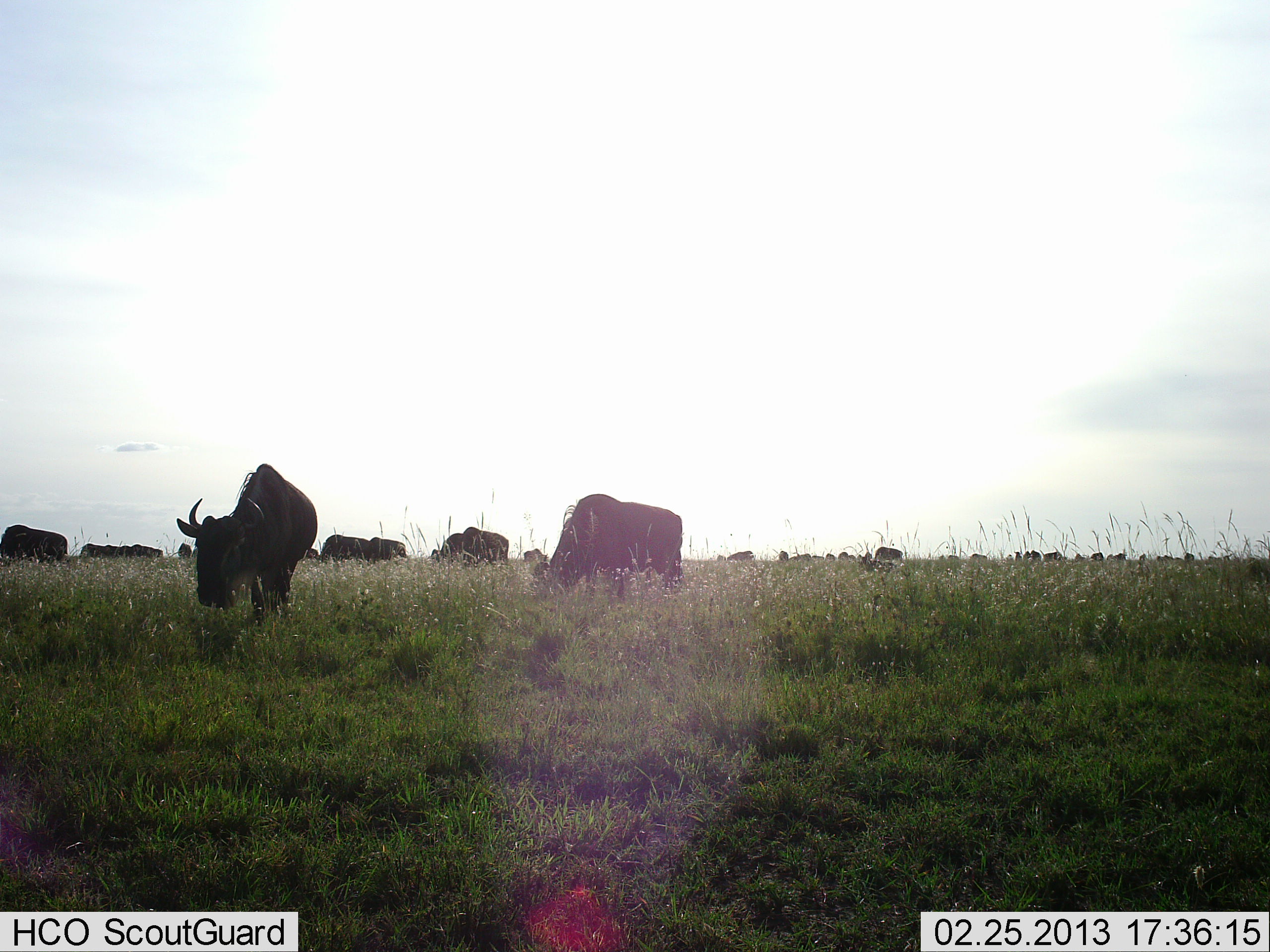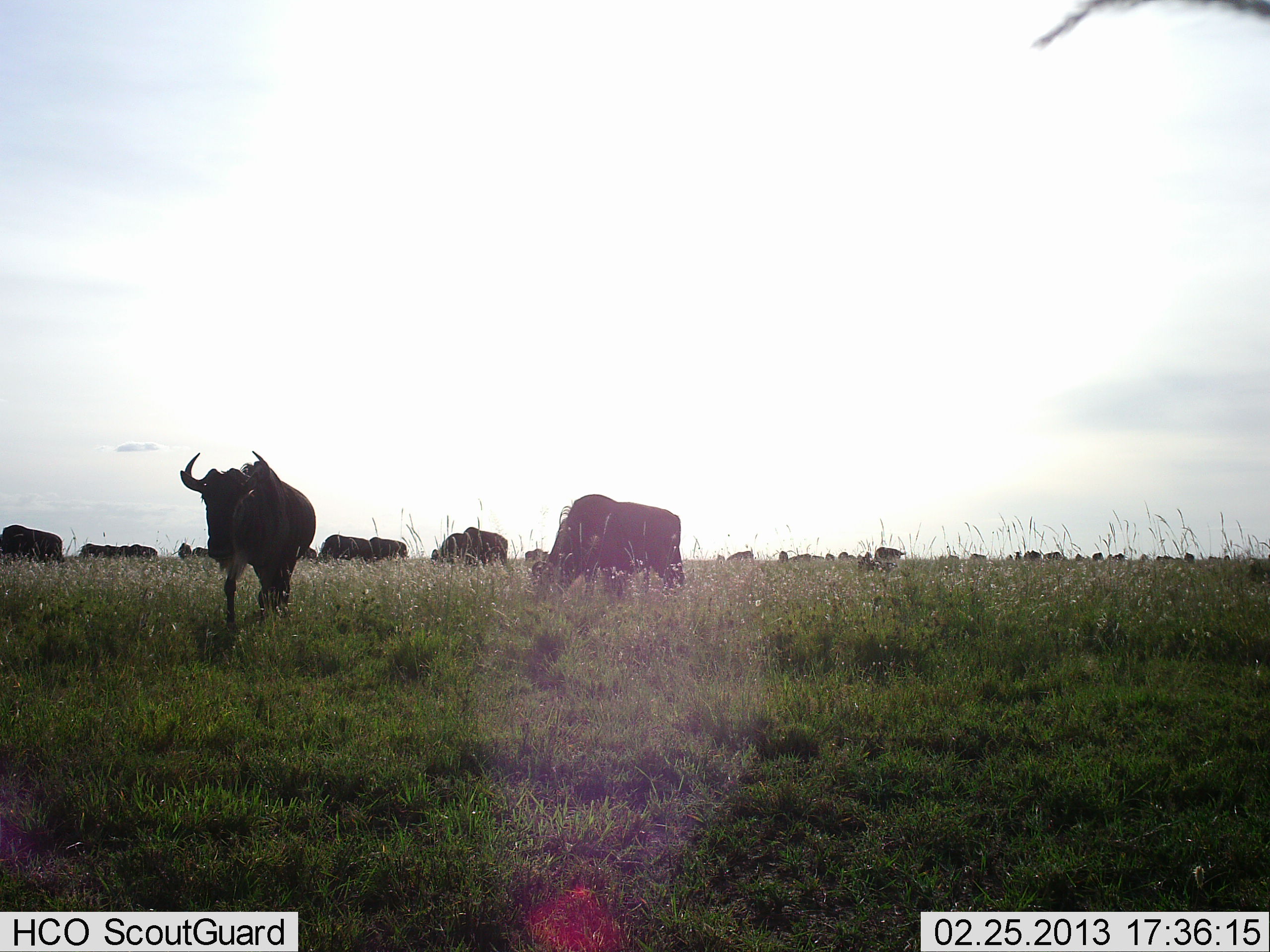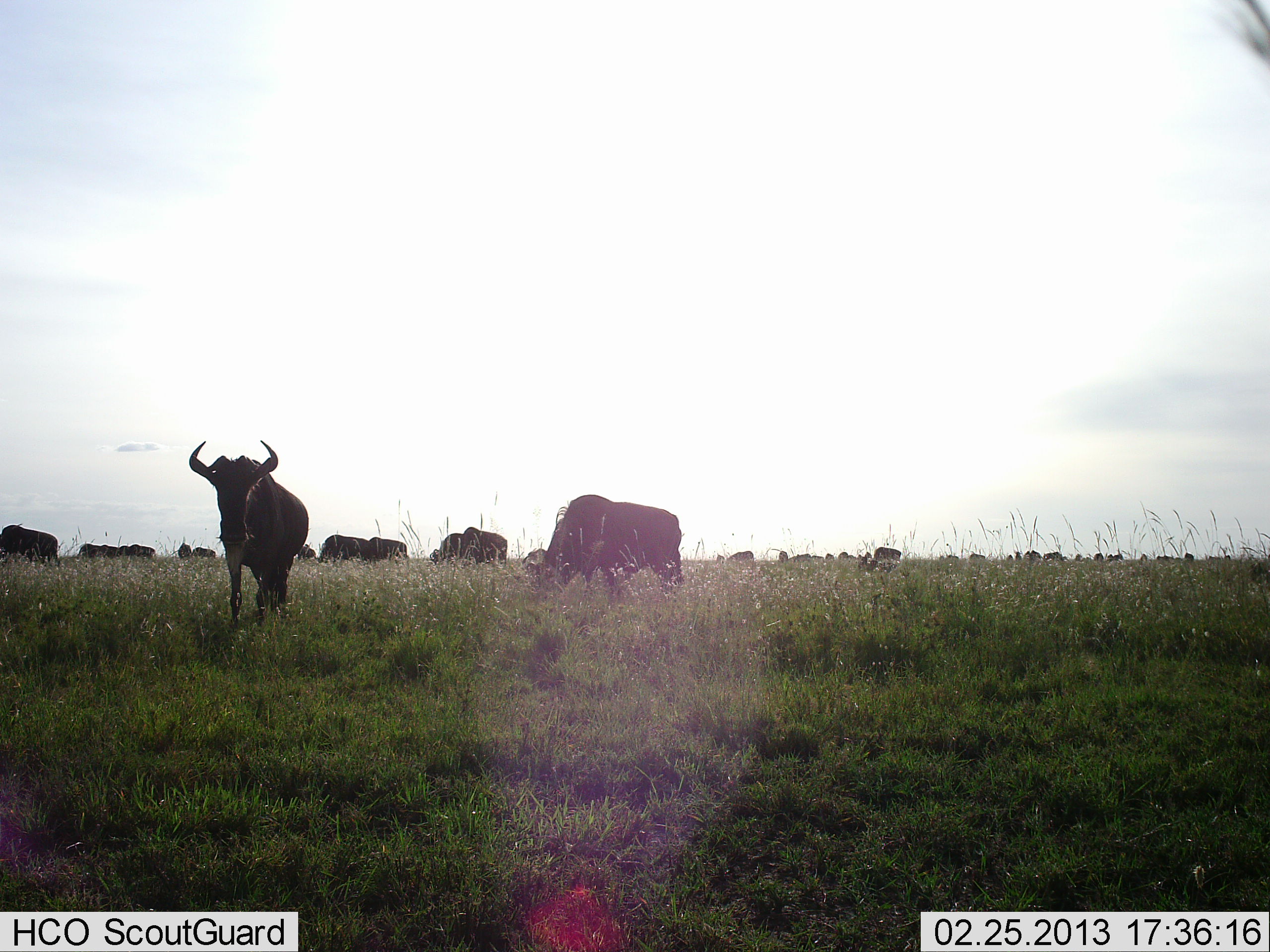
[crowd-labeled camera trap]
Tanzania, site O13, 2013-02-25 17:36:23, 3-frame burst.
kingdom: Animalia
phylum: Chordata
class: Mammalia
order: Artiodactyla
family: Bovidae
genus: Connochaetes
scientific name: Connochaetes taurinus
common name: blue wildebeest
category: wildebeest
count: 11-50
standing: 60%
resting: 5%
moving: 47%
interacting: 5%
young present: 0%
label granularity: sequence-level